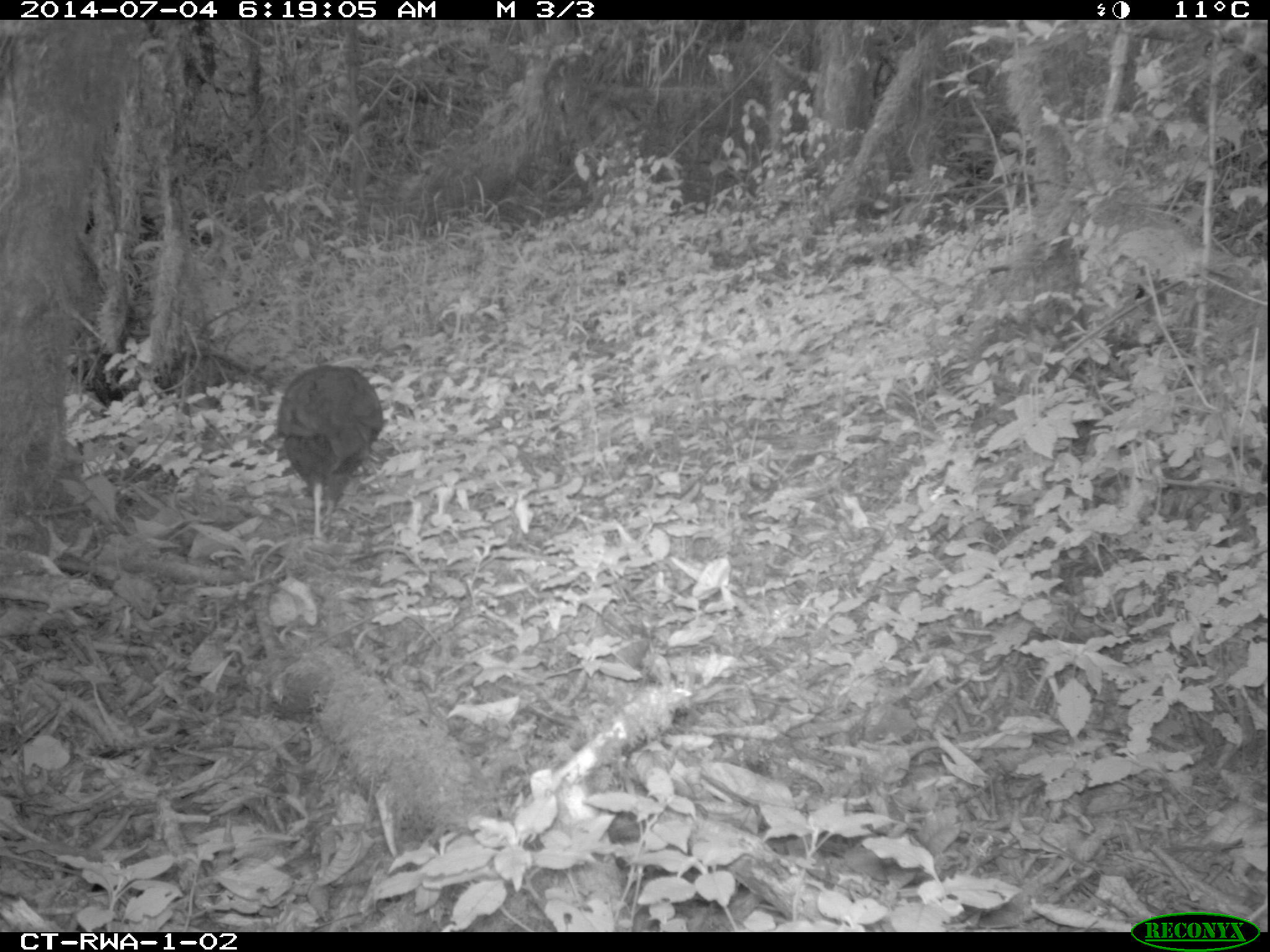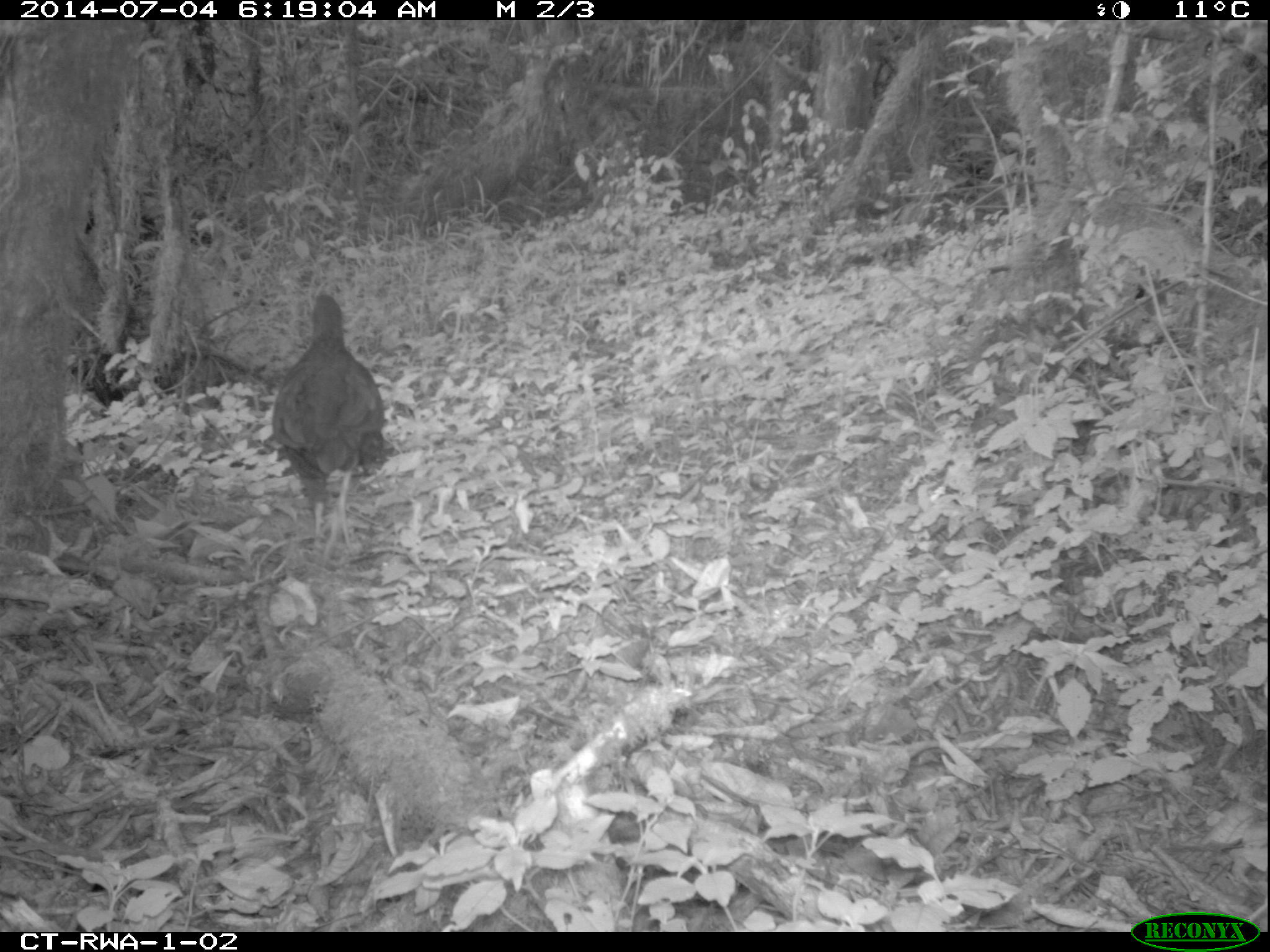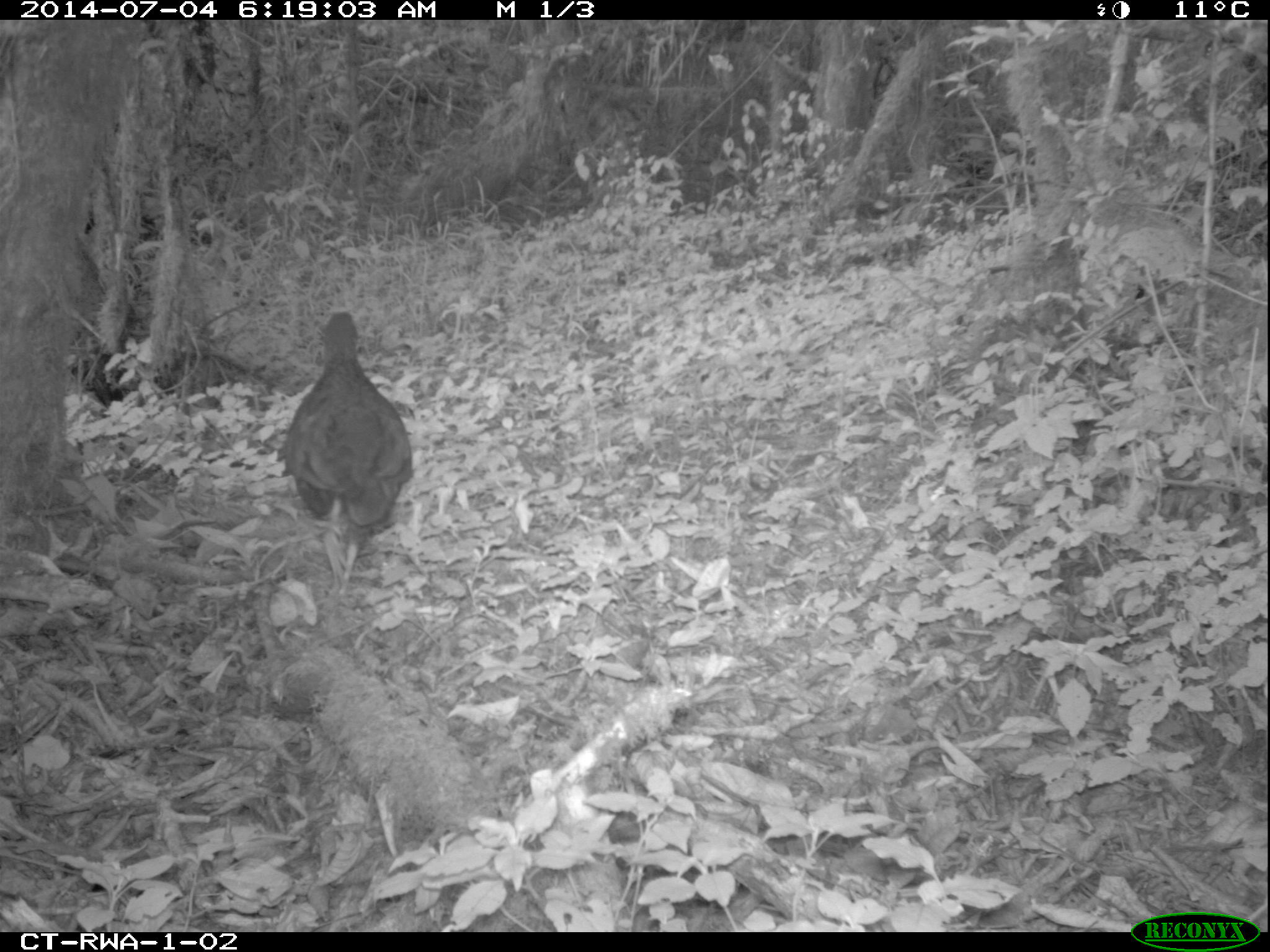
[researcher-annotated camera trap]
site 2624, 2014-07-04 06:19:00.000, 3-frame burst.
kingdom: Animalia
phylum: Chordata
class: Aves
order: Galliformes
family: Phasianidae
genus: Pternistis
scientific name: Pternistis nobilis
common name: handsome francolin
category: francolinus nobilis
Francolinus nobilis (handsome francolin) (Pternistis nobilis), count 1.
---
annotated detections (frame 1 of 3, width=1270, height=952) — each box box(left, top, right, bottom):
francolinus nobilis: box(275, 364, 384, 548)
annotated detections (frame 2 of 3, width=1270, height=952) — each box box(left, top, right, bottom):
francolinus nobilis: box(271, 291, 384, 549)